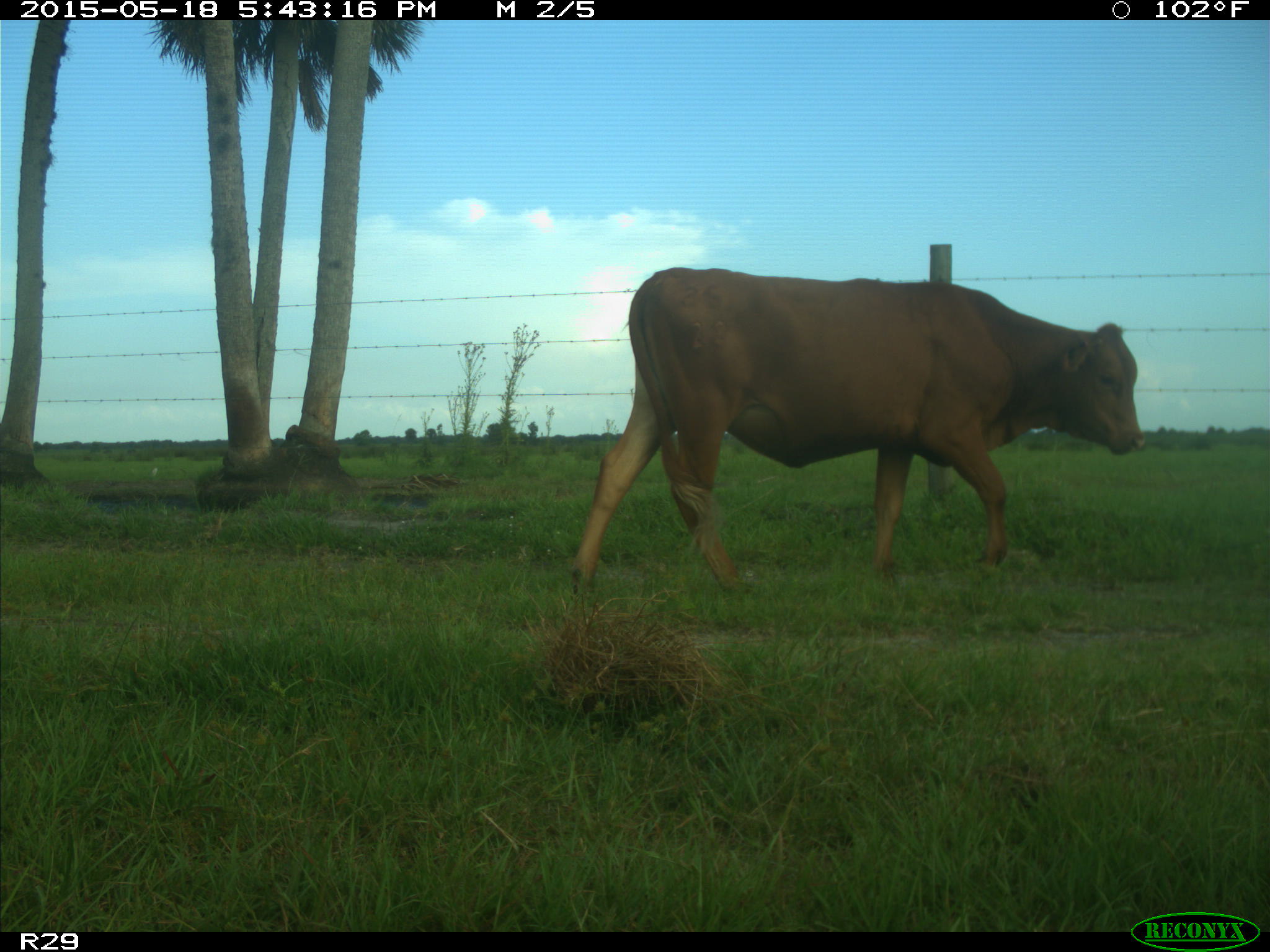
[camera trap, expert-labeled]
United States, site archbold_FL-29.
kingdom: Animalia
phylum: Chordata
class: Mammalia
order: Artiodactyla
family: Bovidae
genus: Bos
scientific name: Bos taurus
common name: domestic cow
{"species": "Bos taurus (domestic cow)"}